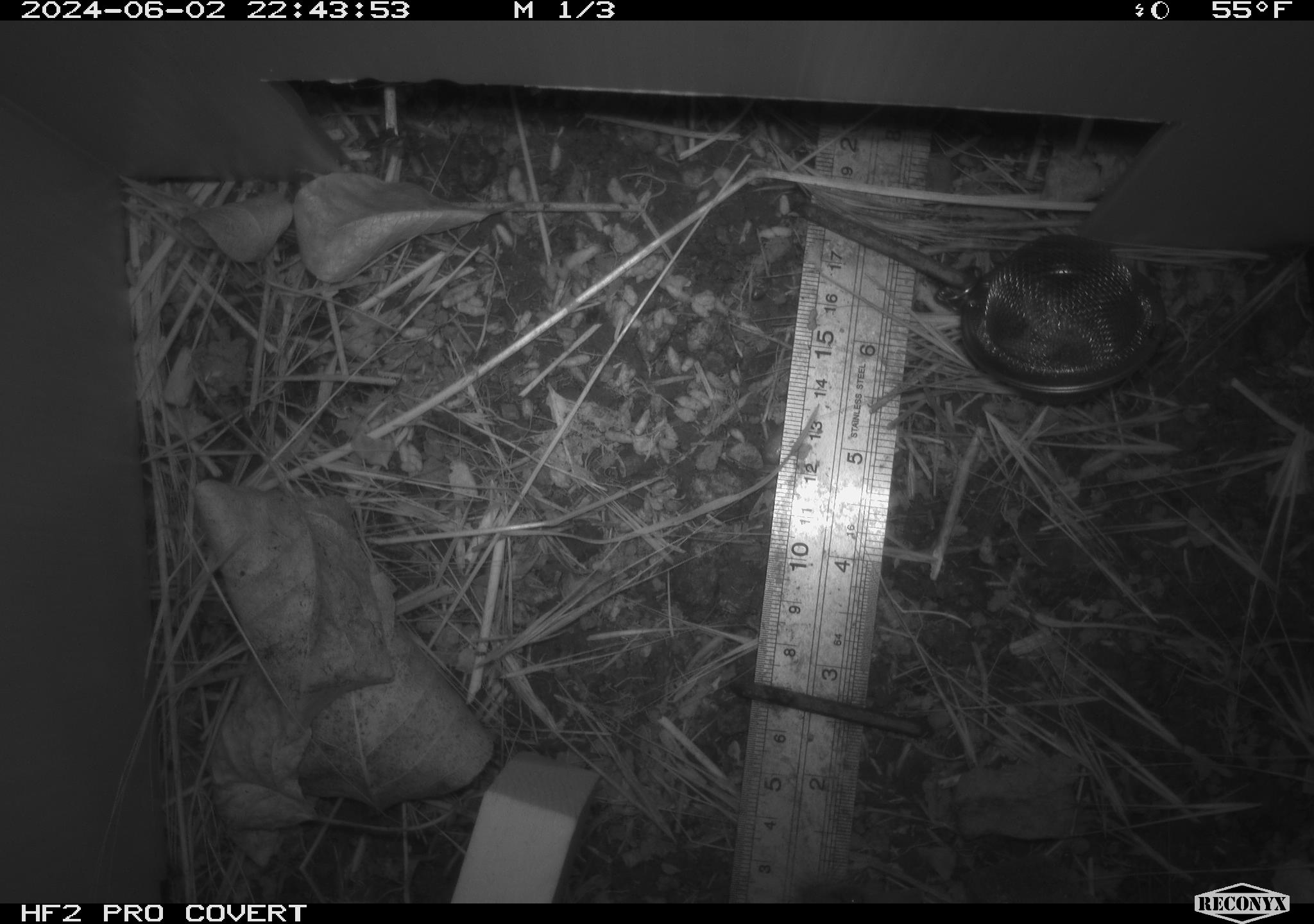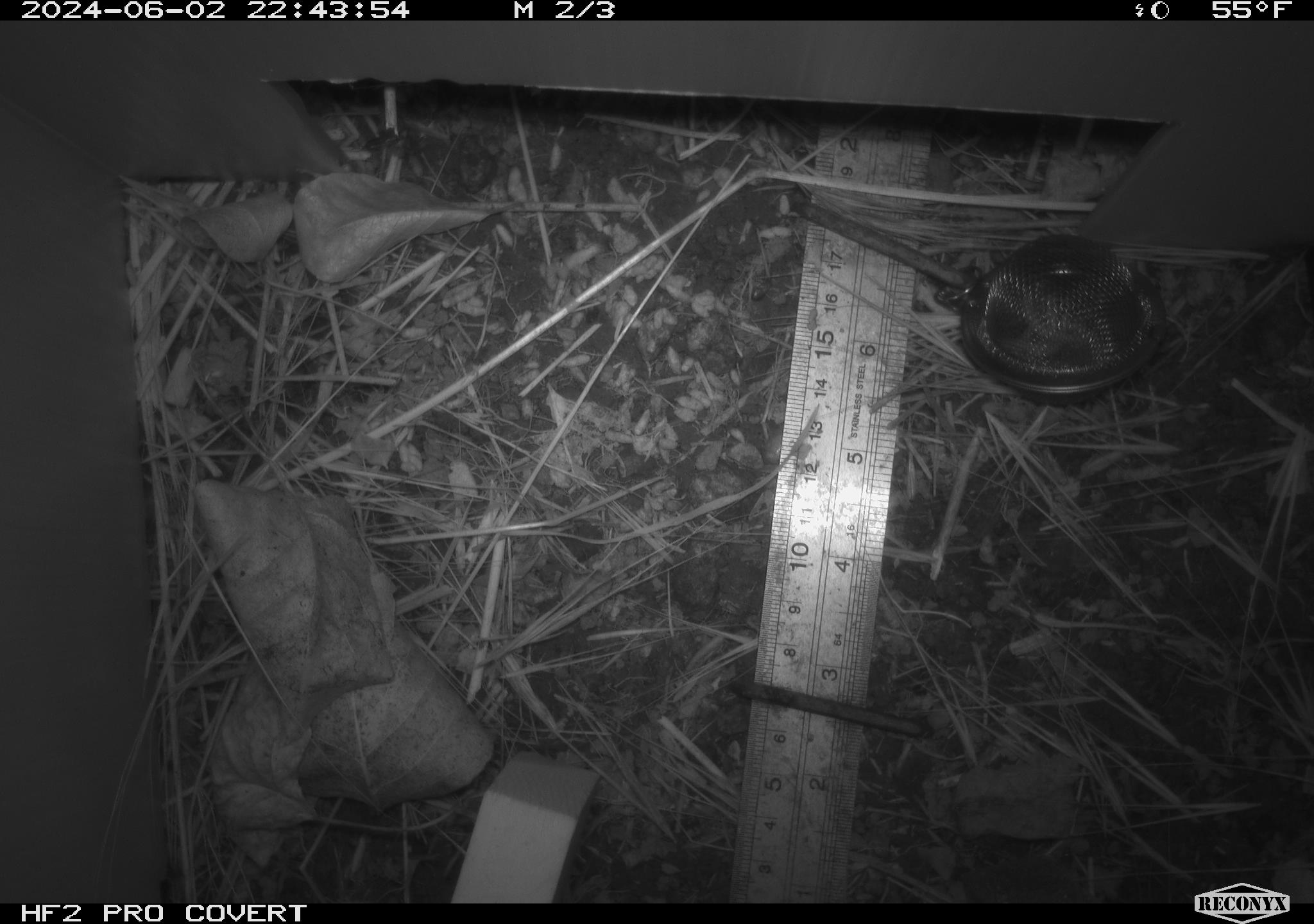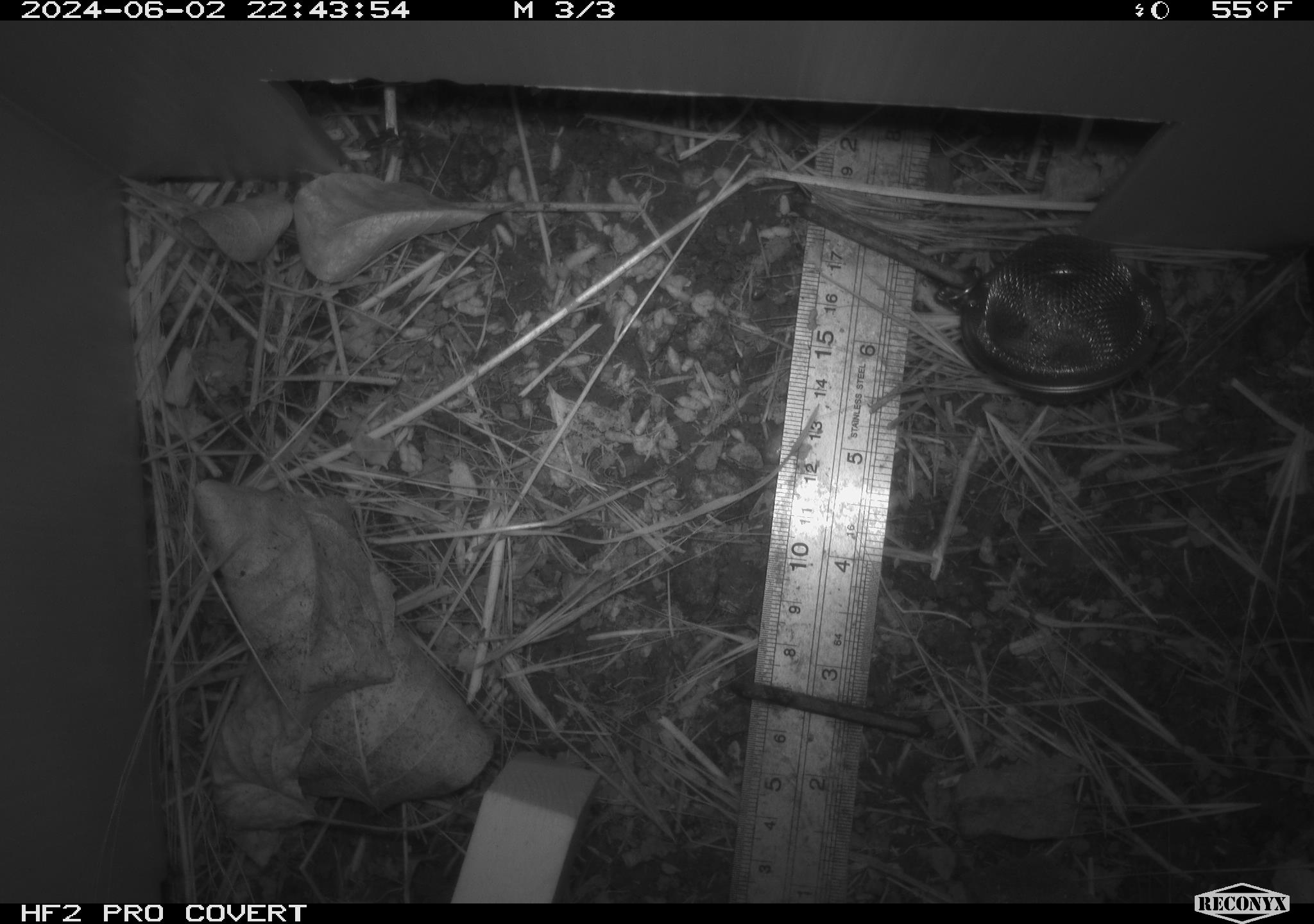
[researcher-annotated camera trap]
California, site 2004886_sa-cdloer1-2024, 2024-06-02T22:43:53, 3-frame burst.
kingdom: Animalia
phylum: Chordata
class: Mammalia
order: Rodentia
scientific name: Rodentia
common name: rodent